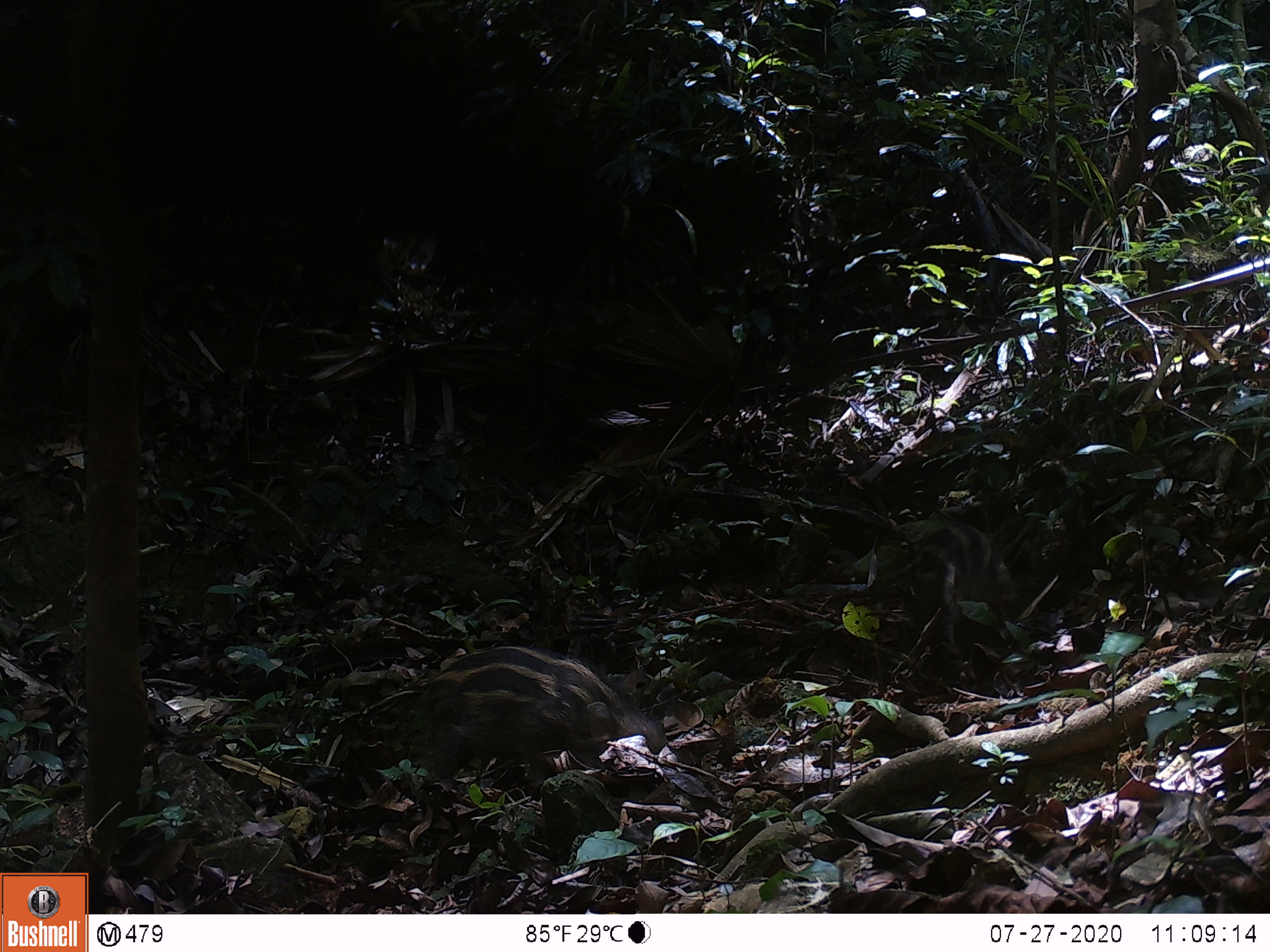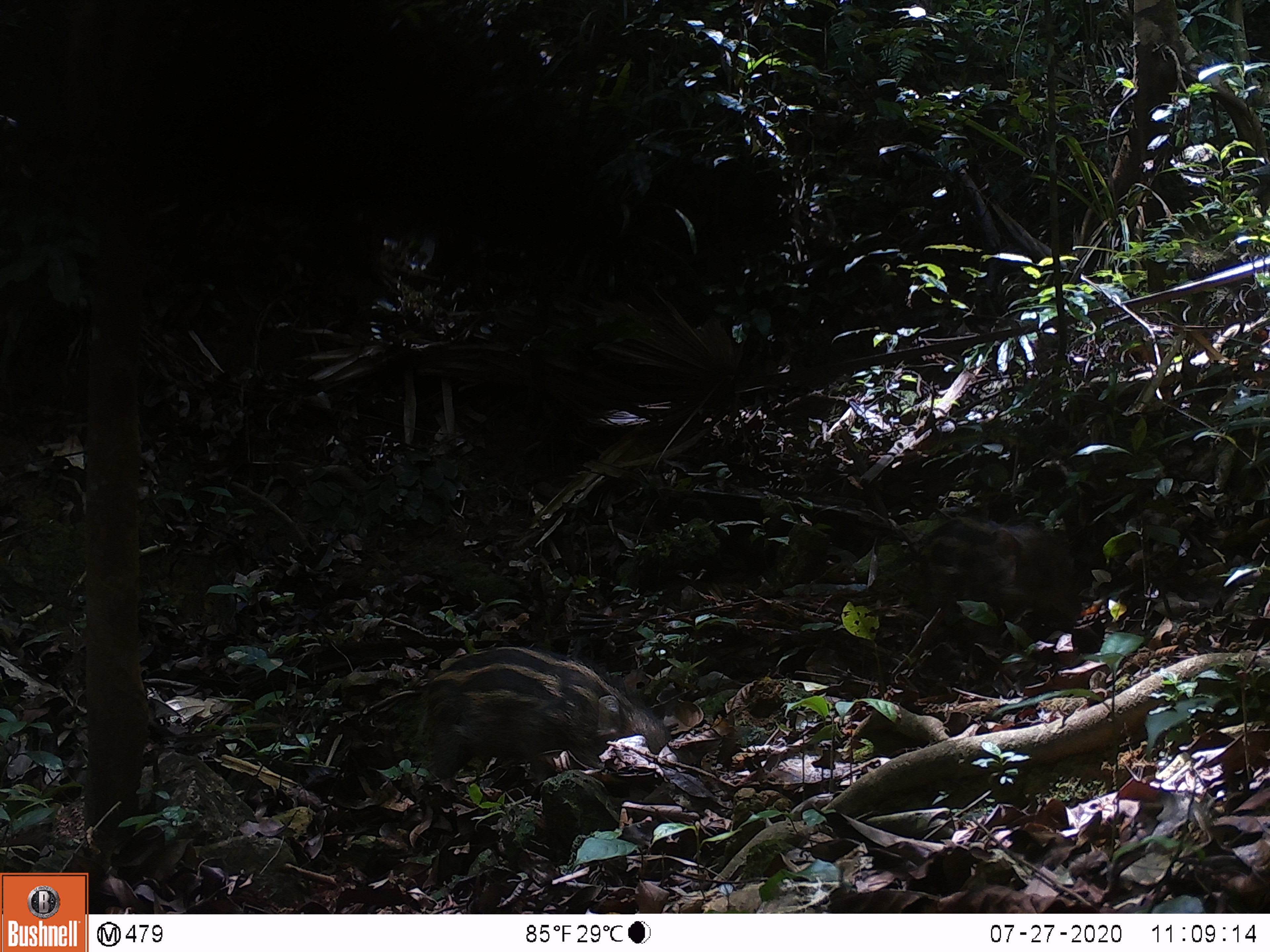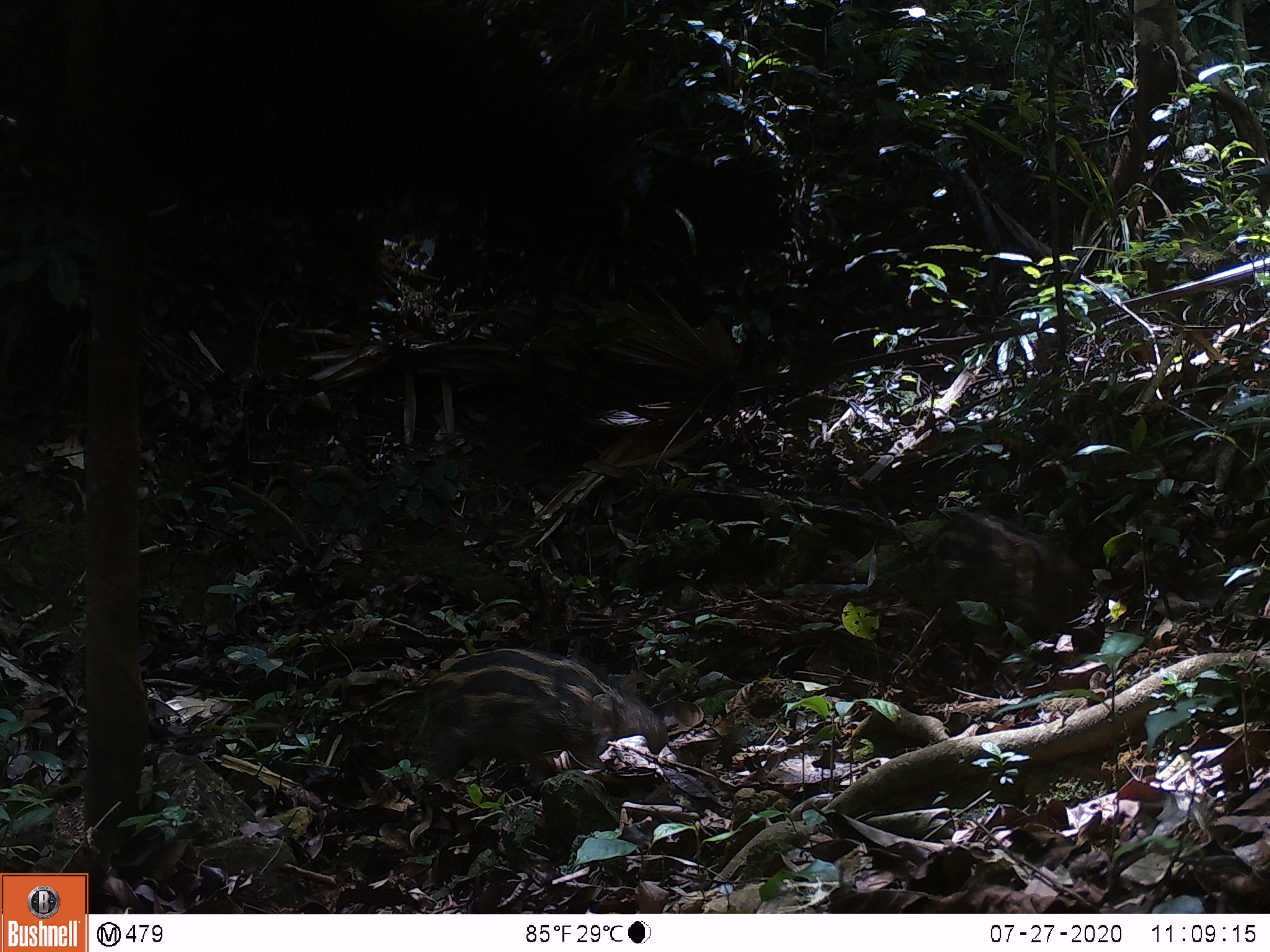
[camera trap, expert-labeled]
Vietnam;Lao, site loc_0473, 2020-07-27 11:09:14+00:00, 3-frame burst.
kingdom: Animalia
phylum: Chordata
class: Mammalia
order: Artiodactyla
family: Suidae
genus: Sus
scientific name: Sus scrofa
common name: eurasian wild pig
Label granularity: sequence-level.